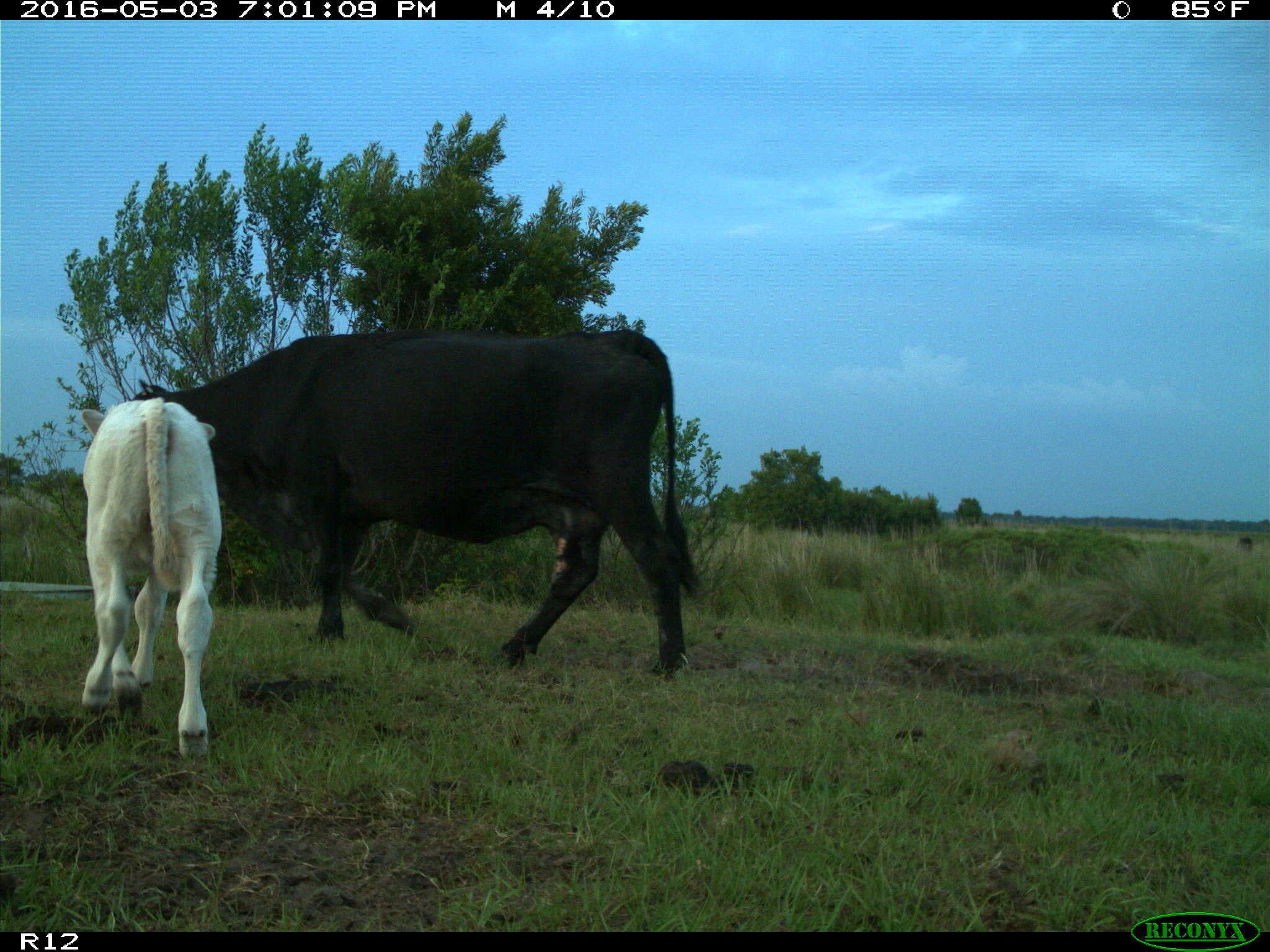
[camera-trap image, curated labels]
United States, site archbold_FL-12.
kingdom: Animalia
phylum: Chordata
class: Mammalia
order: Artiodactyla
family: Bovidae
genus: Bos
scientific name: Bos taurus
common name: domestic cow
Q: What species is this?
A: Bos taurus (domestic cow).